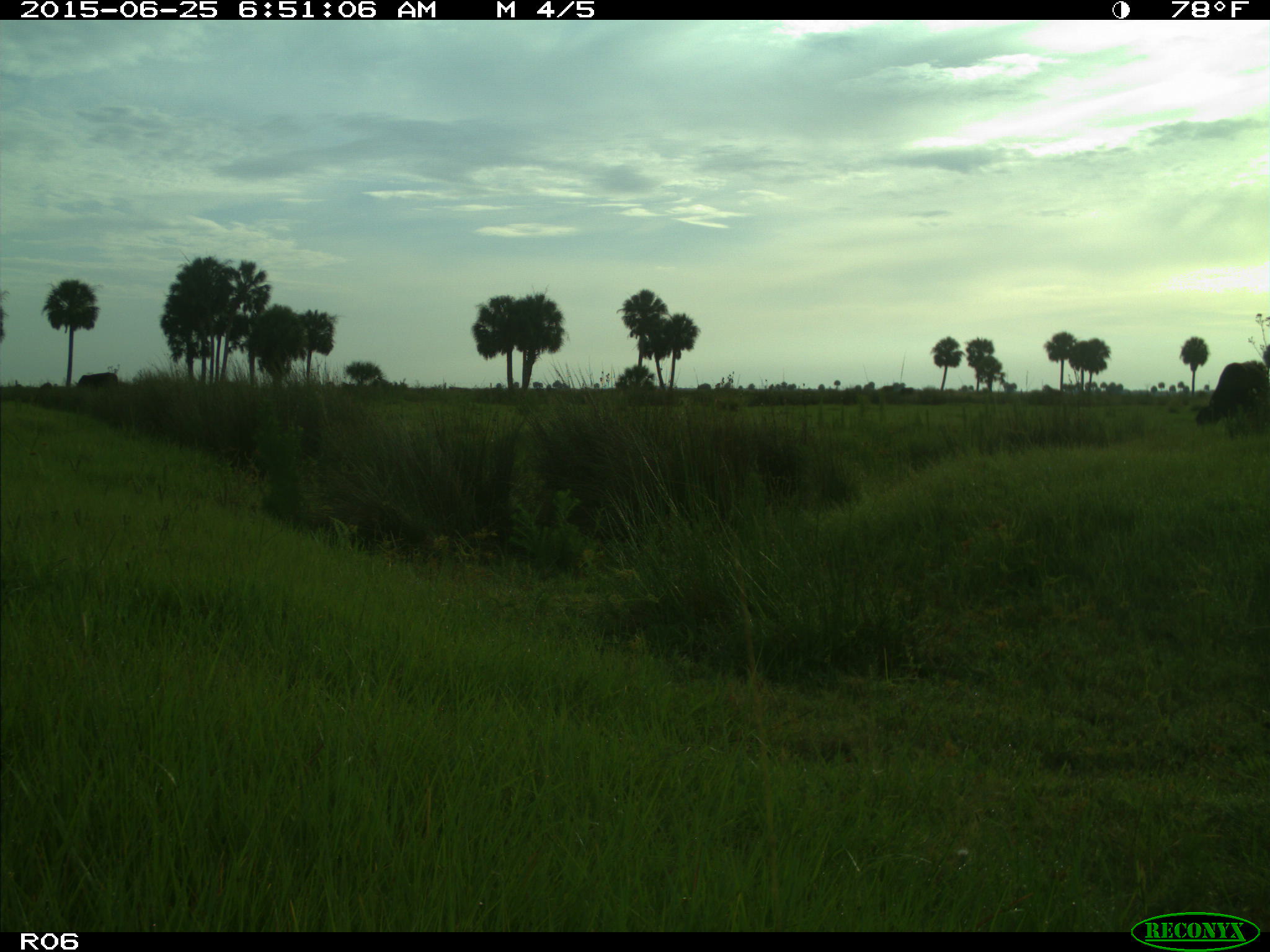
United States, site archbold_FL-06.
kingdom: Animalia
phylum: Chordata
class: Mammalia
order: Artiodactyla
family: Bovidae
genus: Bos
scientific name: Bos taurus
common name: domestic cow